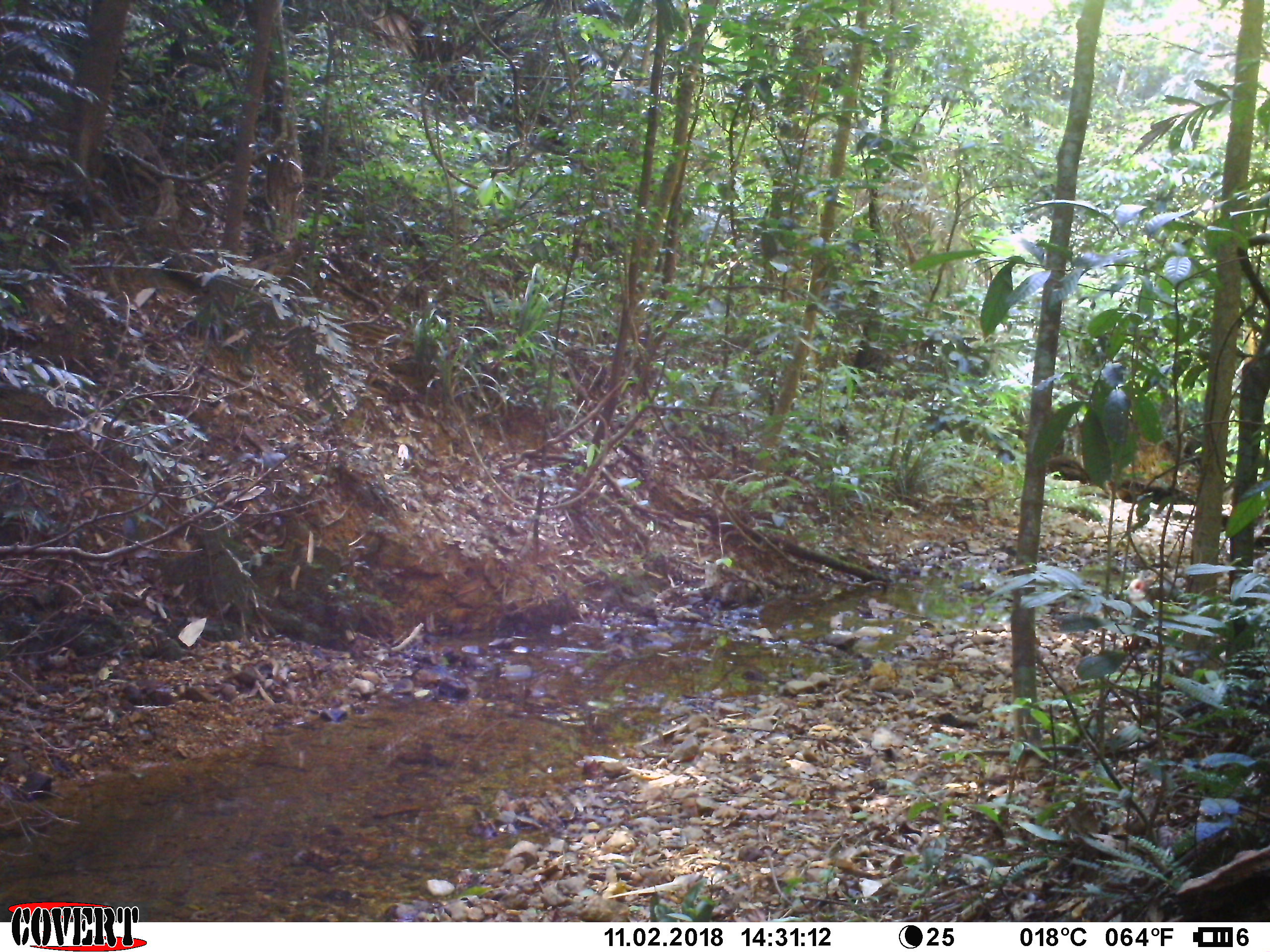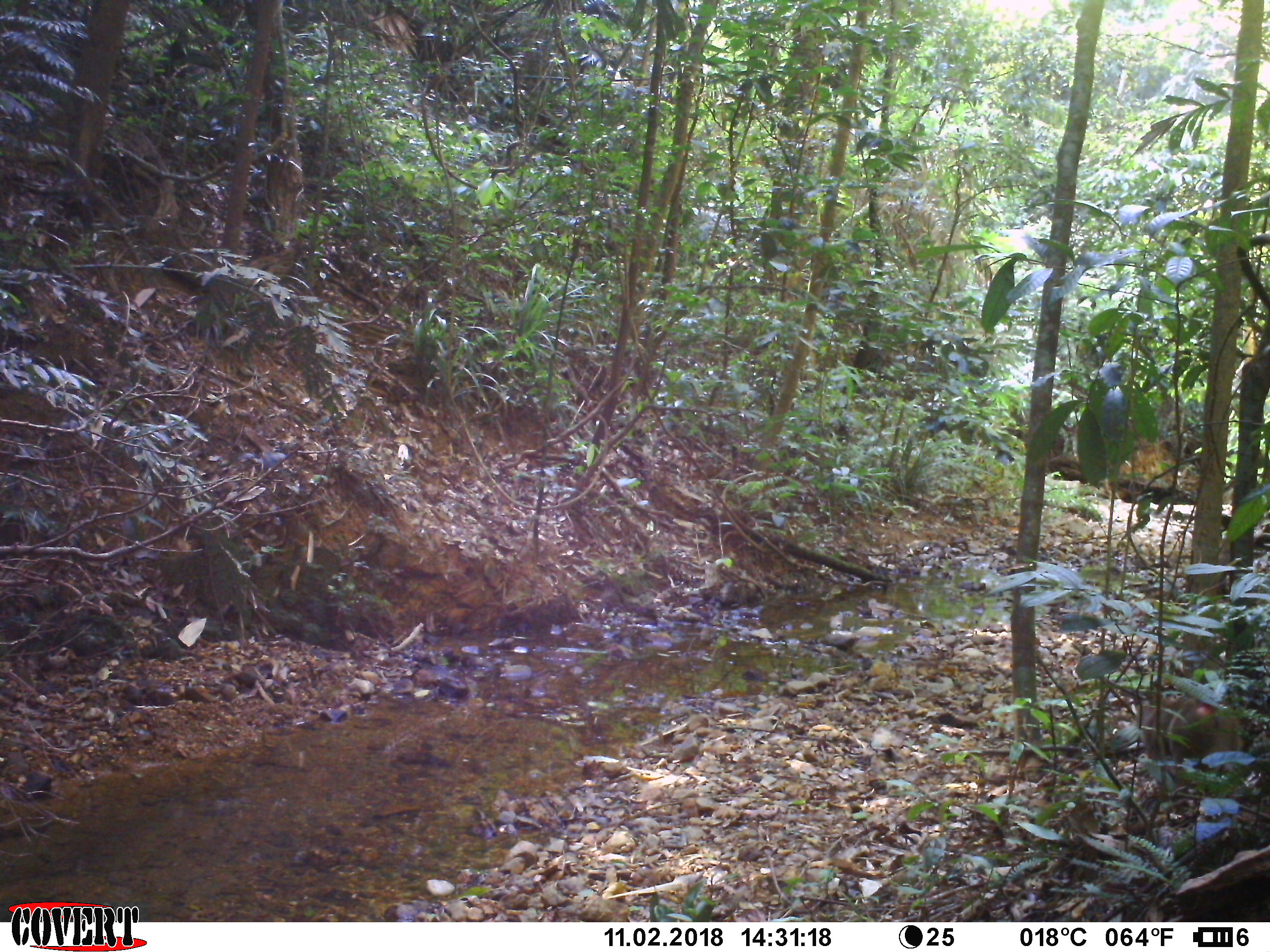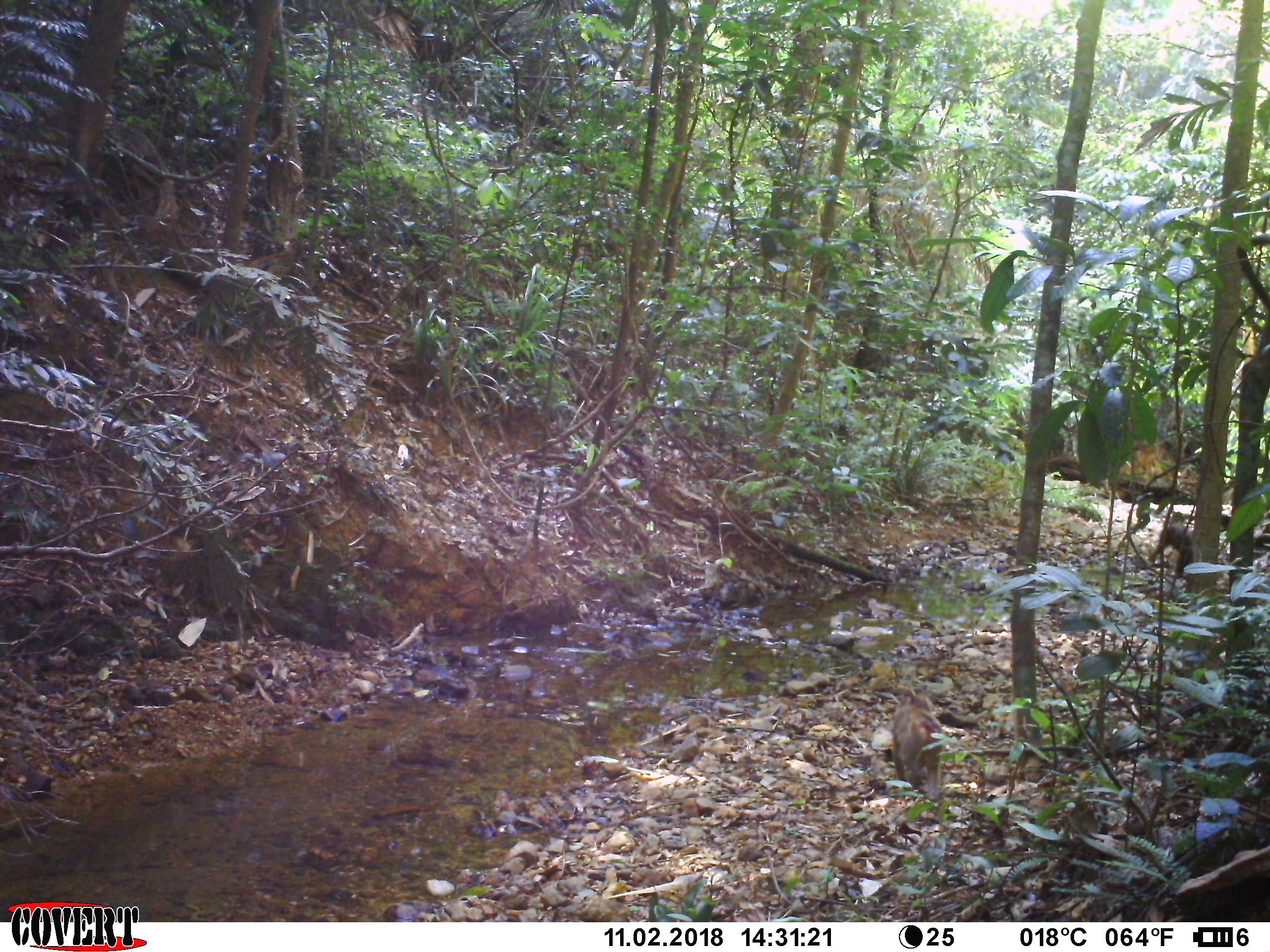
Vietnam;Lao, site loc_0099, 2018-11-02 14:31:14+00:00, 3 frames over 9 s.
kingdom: Animalia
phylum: Chordata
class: Mammalia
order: Primates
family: Cercopithecidae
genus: Macaca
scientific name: Macaca nemestrina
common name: pig-tailed macaque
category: pig tailed macaque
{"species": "pig tailed macaque (pig-tailed macaque) (Macaca nemestrina)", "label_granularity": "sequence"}